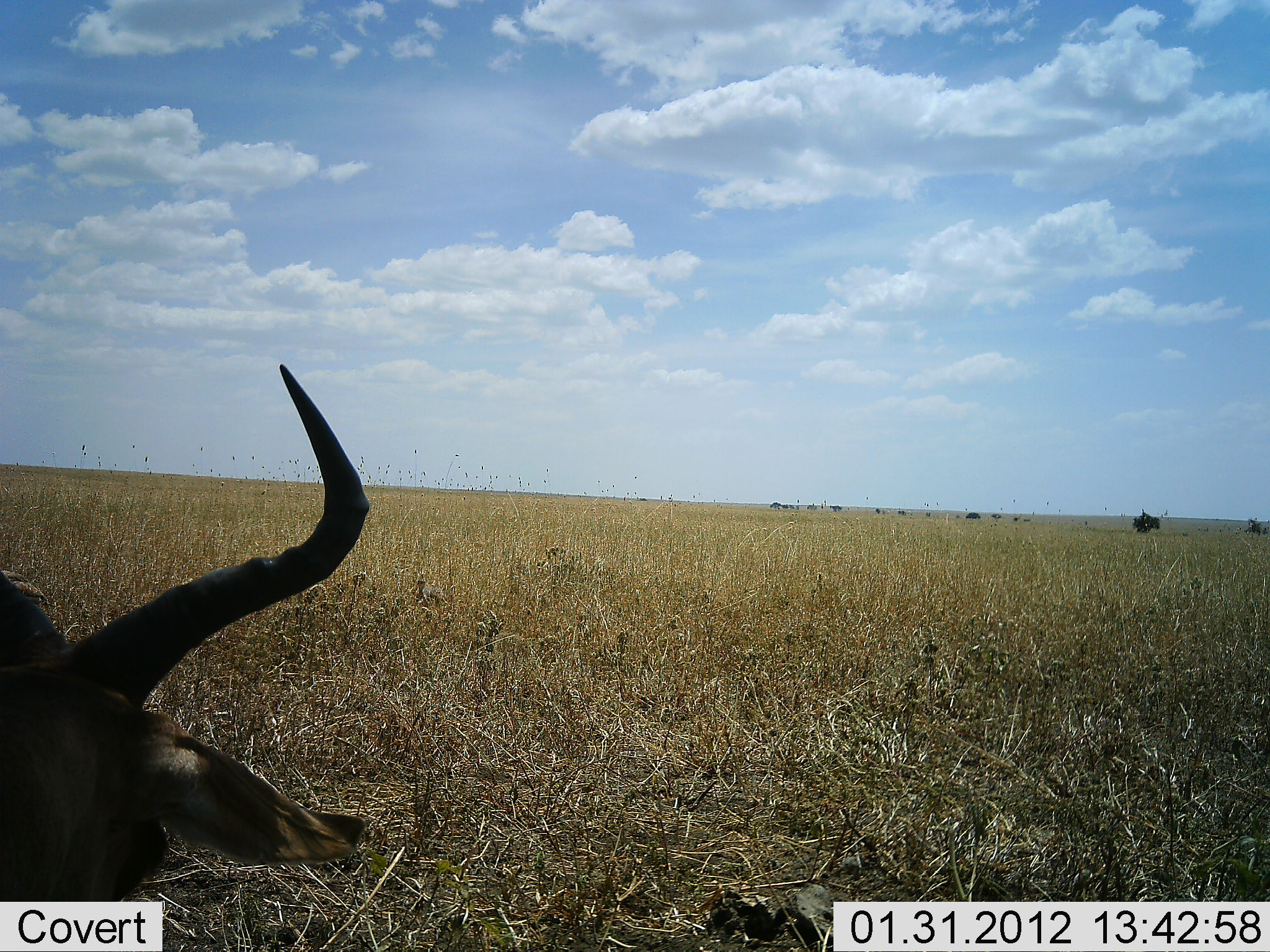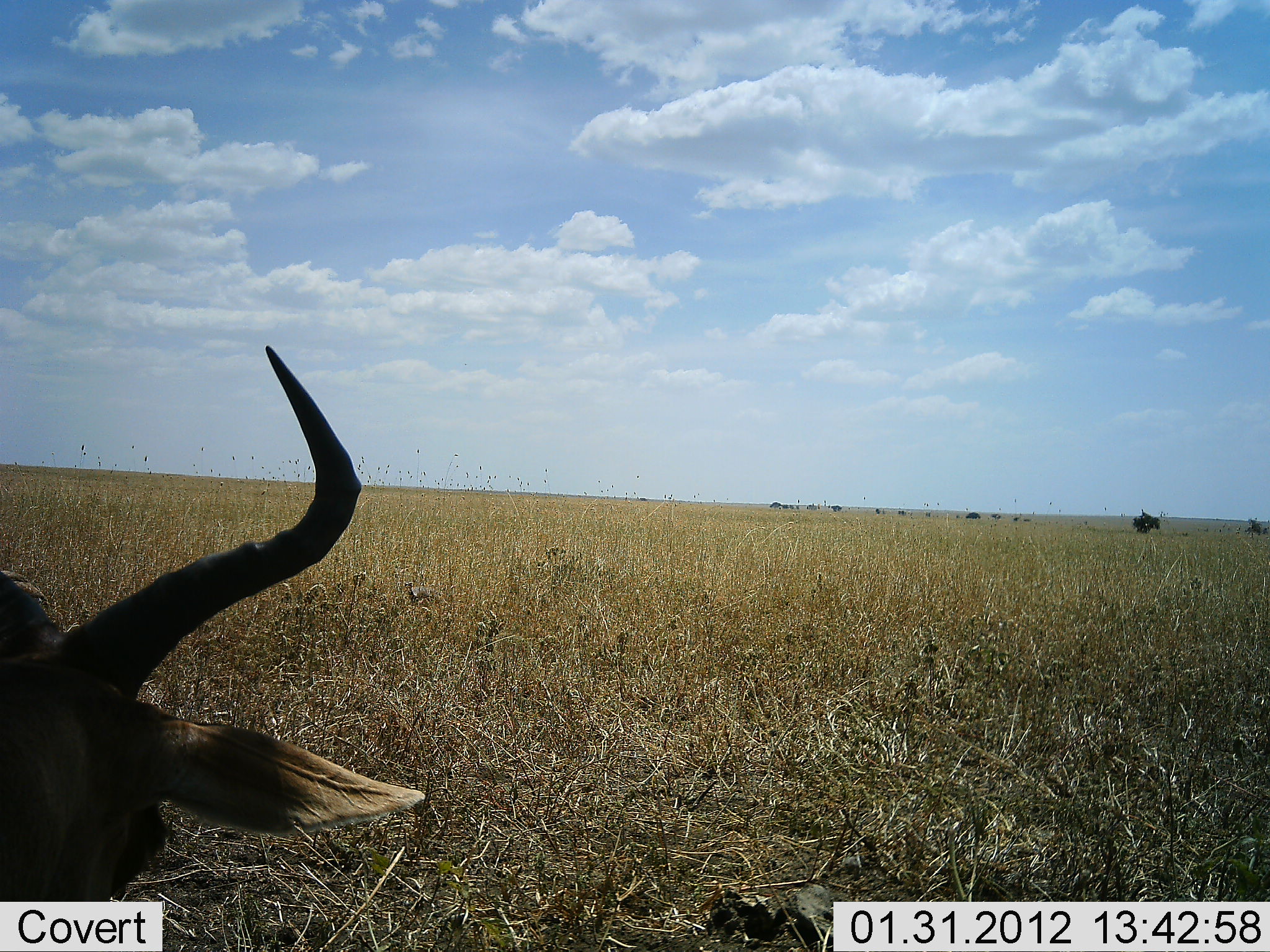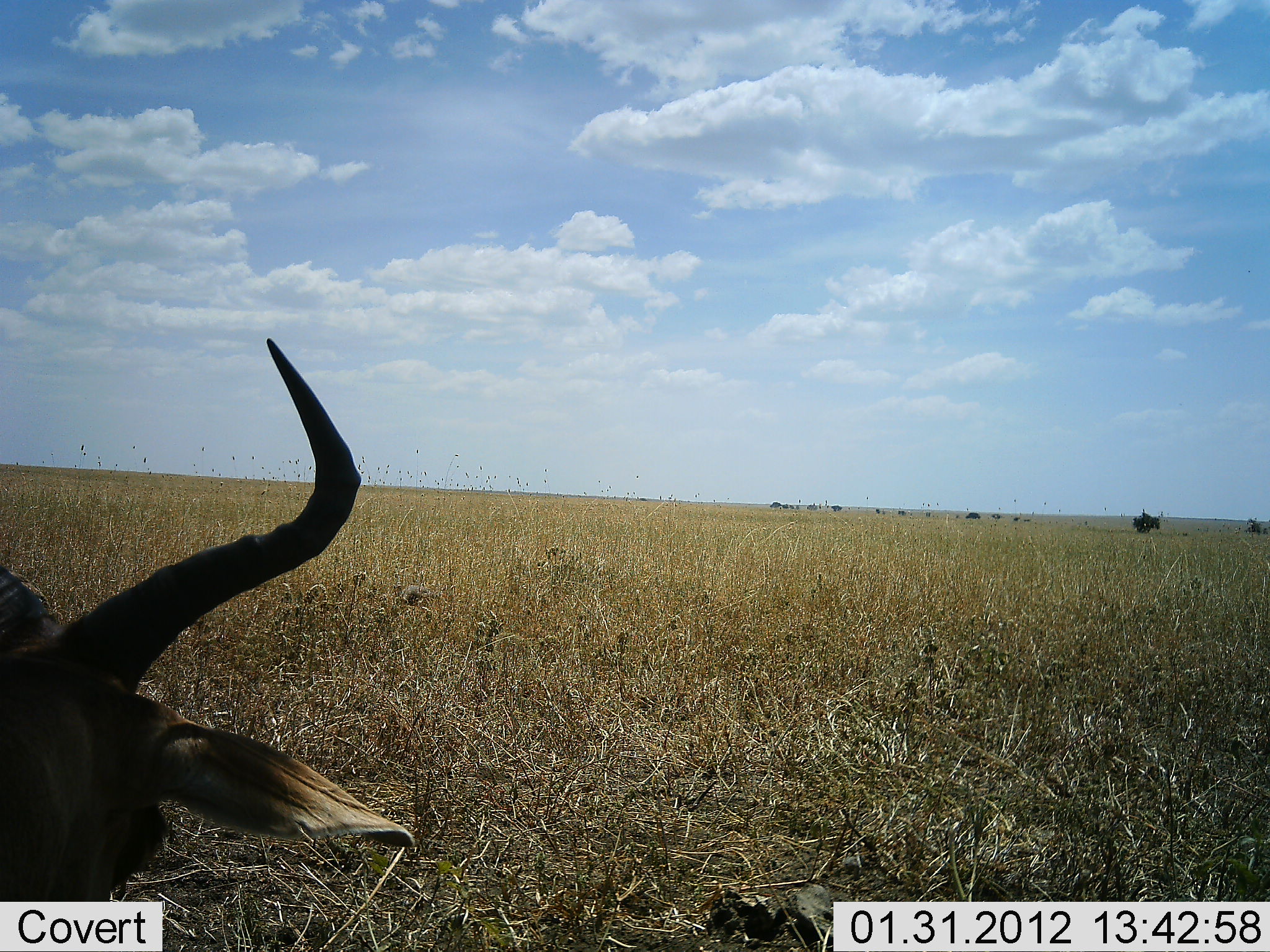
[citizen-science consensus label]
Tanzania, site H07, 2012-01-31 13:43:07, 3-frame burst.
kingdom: Animalia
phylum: Chordata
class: Mammalia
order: Artiodactyla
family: Bovidae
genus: Alcelaphus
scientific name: Alcelaphus buselaphus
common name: hartebeest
Hartebeest (Alcelaphus buselaphus), count 1. Behavior (volunteer vote fractions): standing 40%, resting 60%, moving 0%, interacting 0%. Young present (vote fraction): 0%. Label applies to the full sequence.